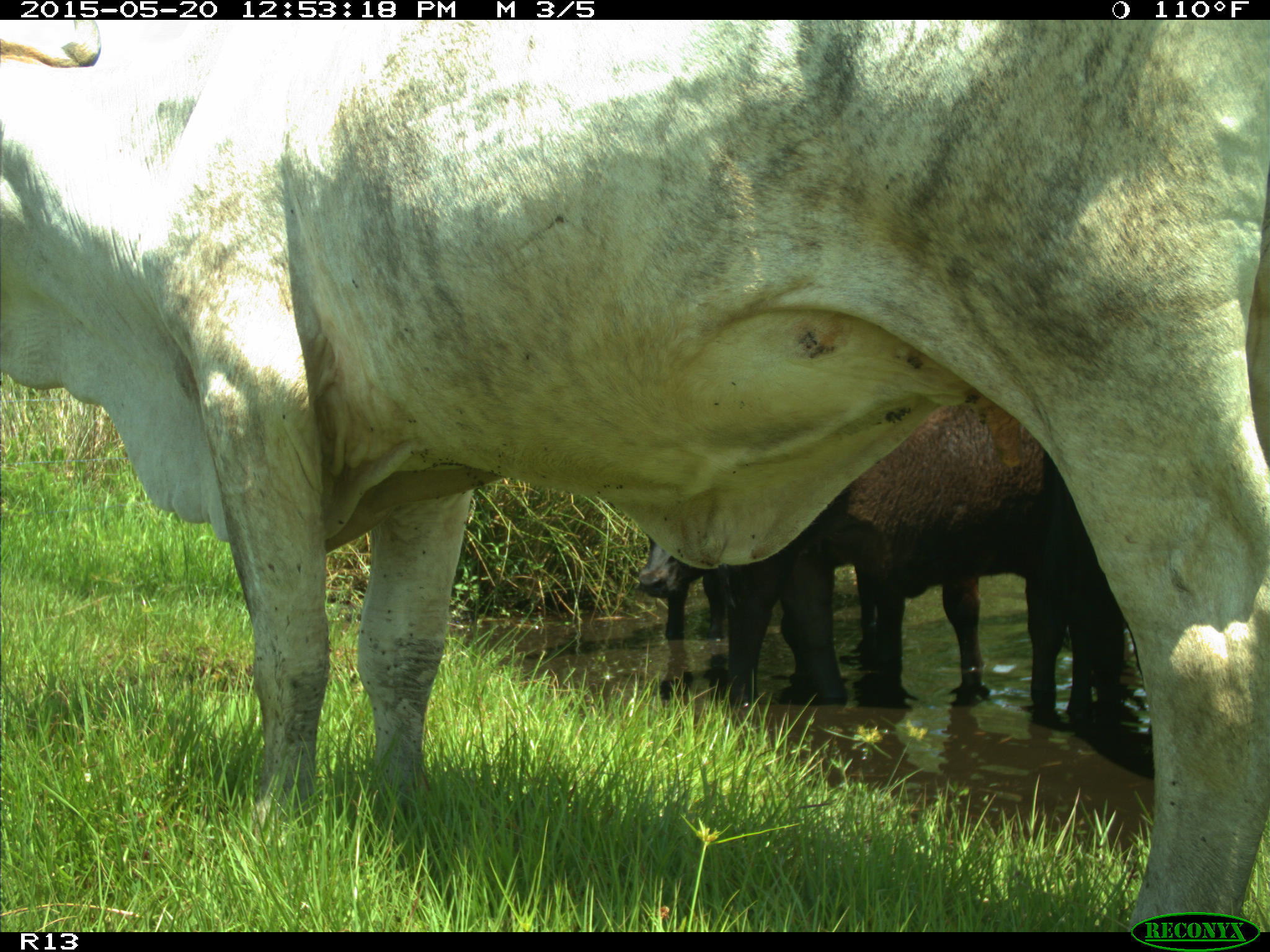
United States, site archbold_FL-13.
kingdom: Animalia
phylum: Chordata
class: Mammalia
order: Artiodactyla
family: Bovidae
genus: Bos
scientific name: Bos taurus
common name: domestic cow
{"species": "Bos taurus (domestic cow)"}